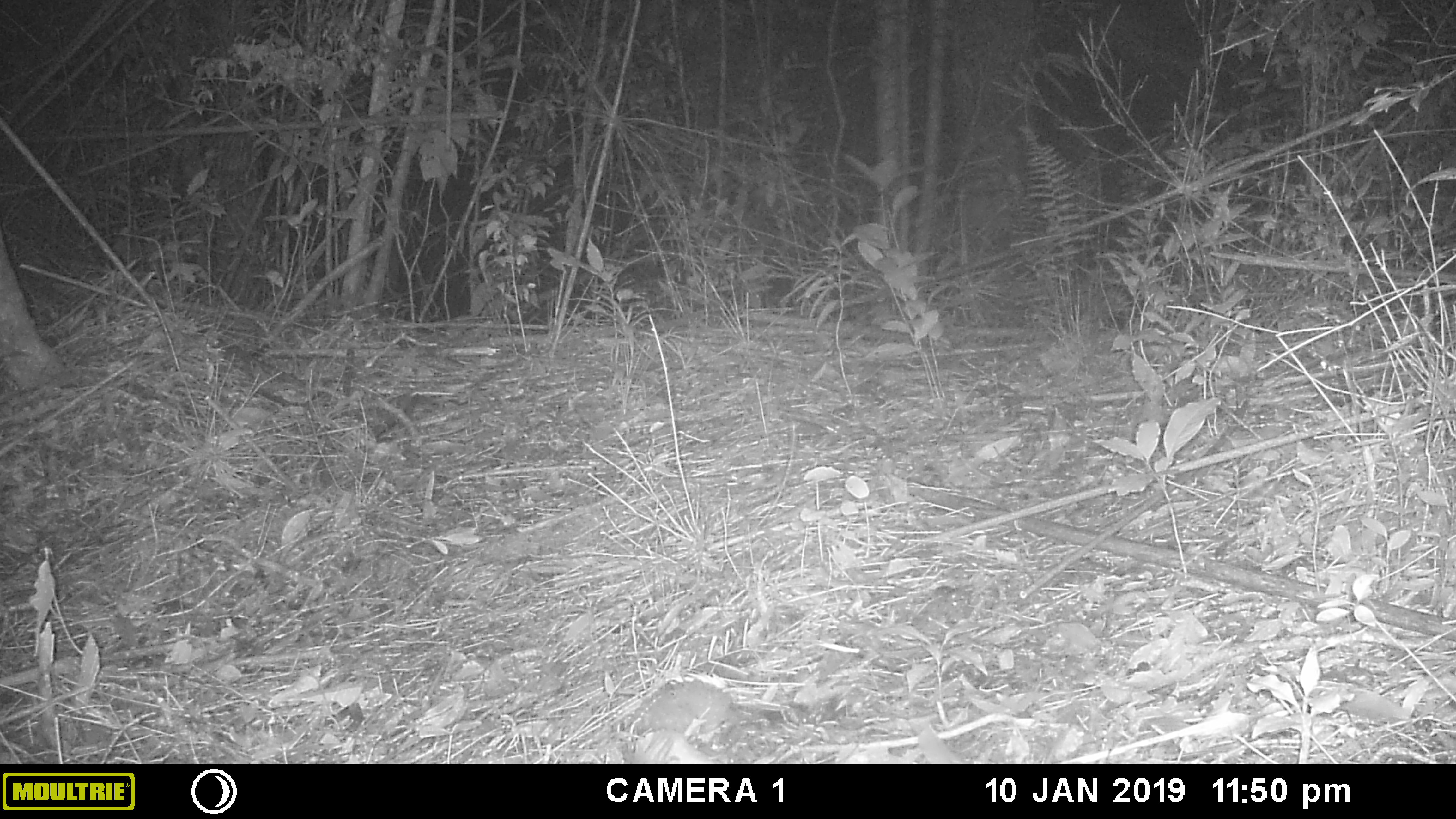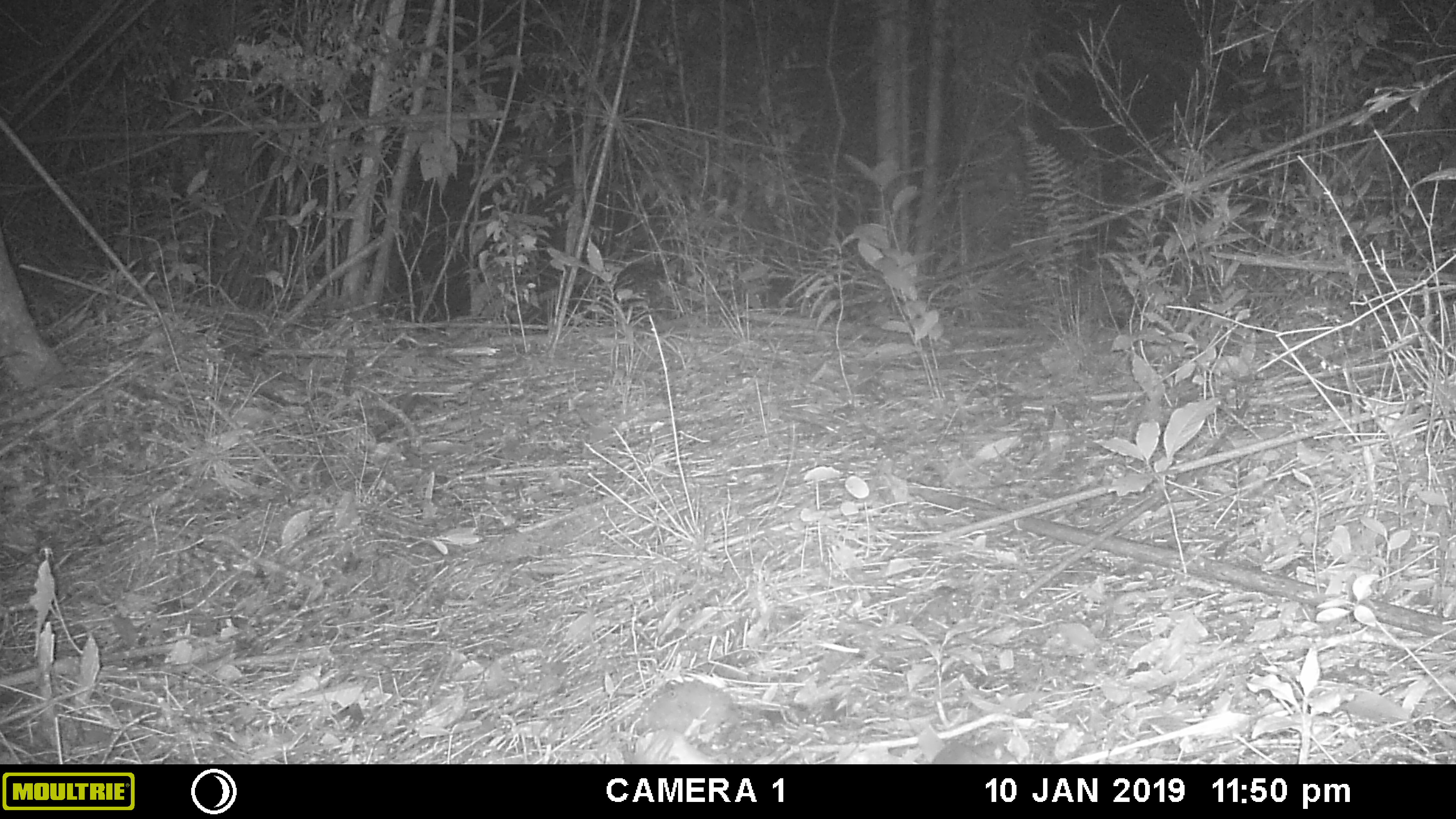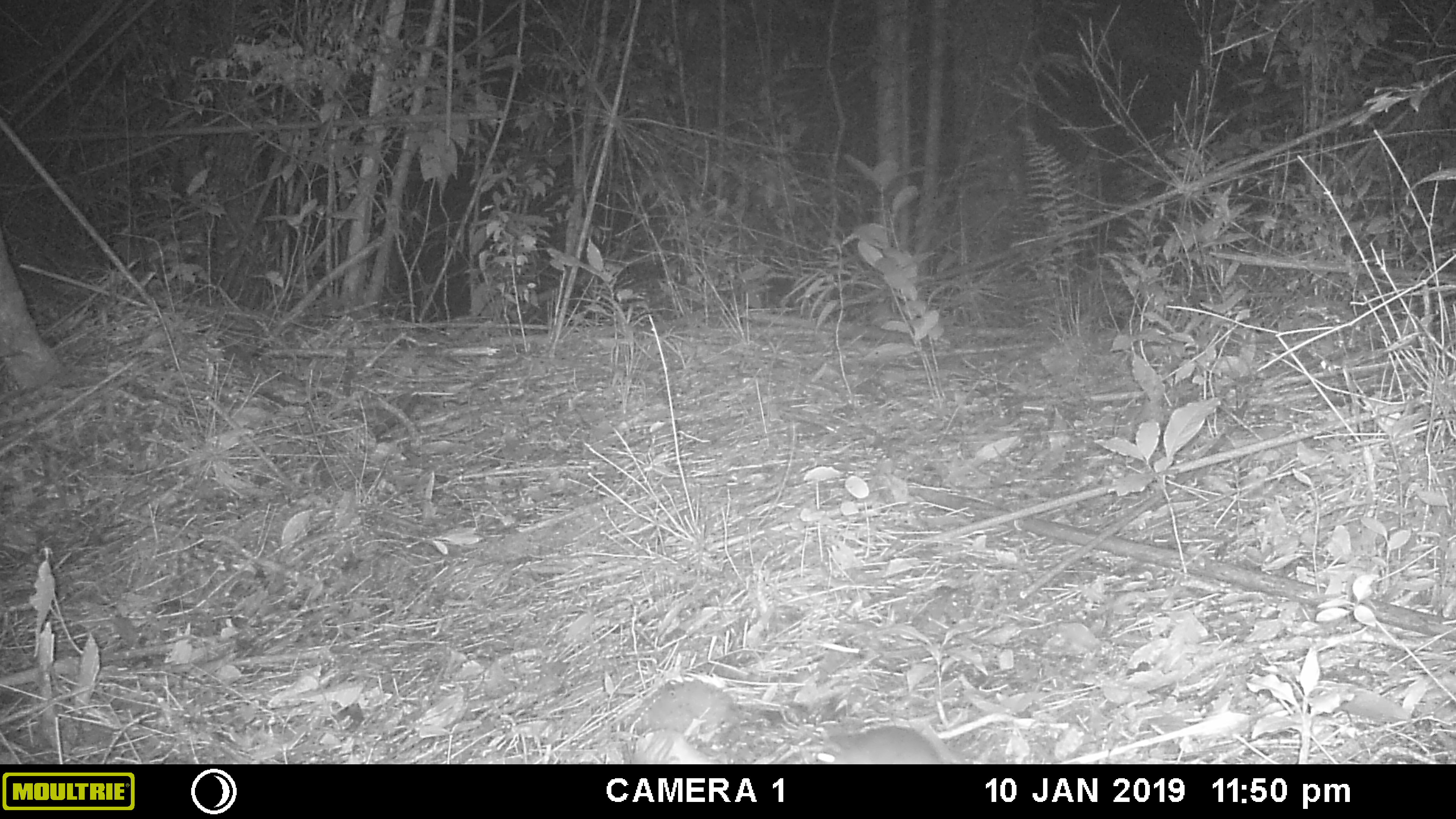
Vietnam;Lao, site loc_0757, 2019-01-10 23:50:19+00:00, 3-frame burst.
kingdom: Animalia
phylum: Chordata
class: Mammalia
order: Rodentia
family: Muridae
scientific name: Muridae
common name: old-world mice and rats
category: unidentified murid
Unidentified murid (old-world mice and rats) (Muridae). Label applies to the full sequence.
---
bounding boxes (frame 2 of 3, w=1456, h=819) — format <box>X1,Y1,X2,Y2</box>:
unidentified murid: <box>929,738,1020,764</box>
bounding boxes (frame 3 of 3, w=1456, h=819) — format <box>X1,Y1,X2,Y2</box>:
unidentified murid: <box>813,722,944,764</box>